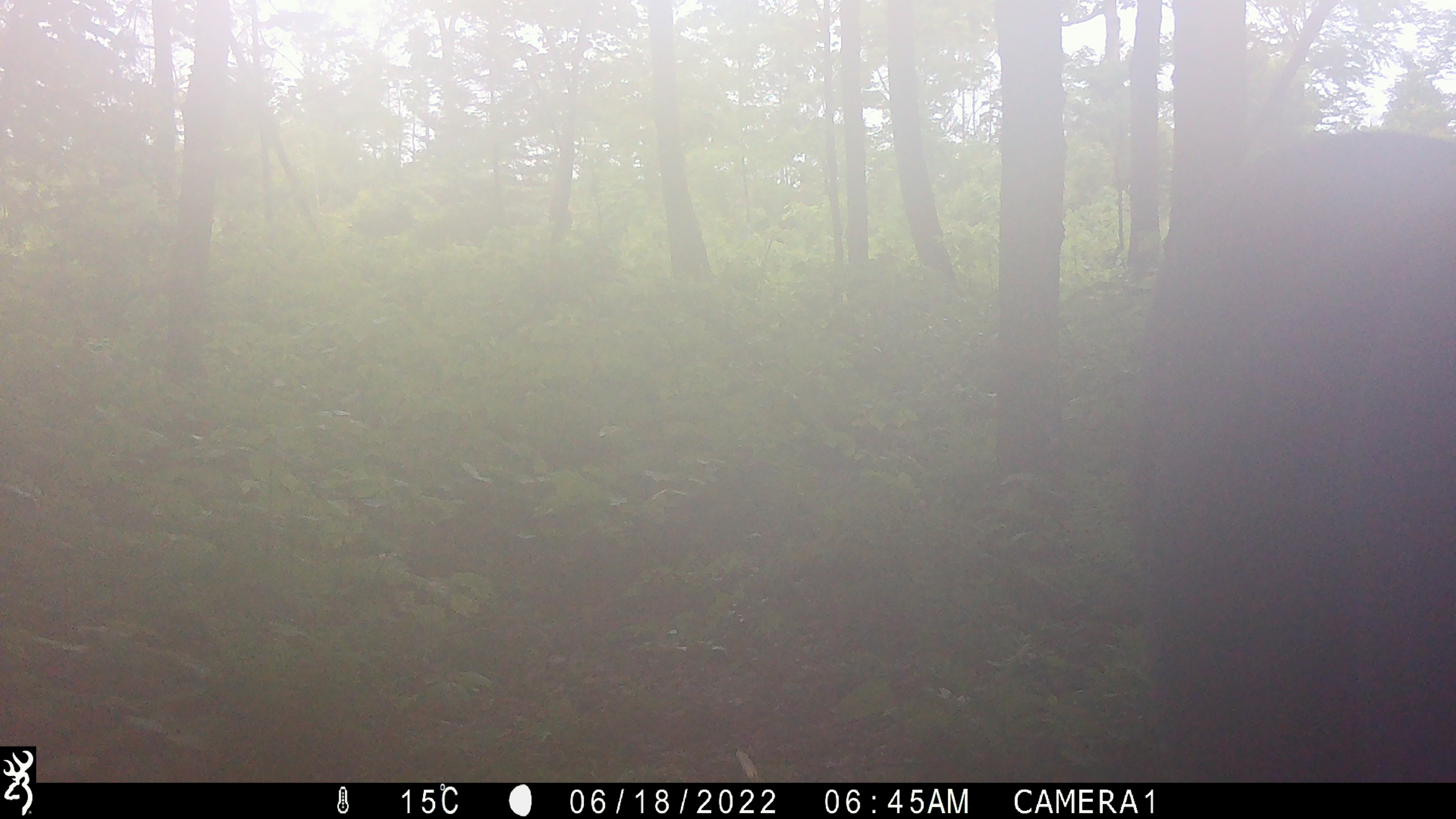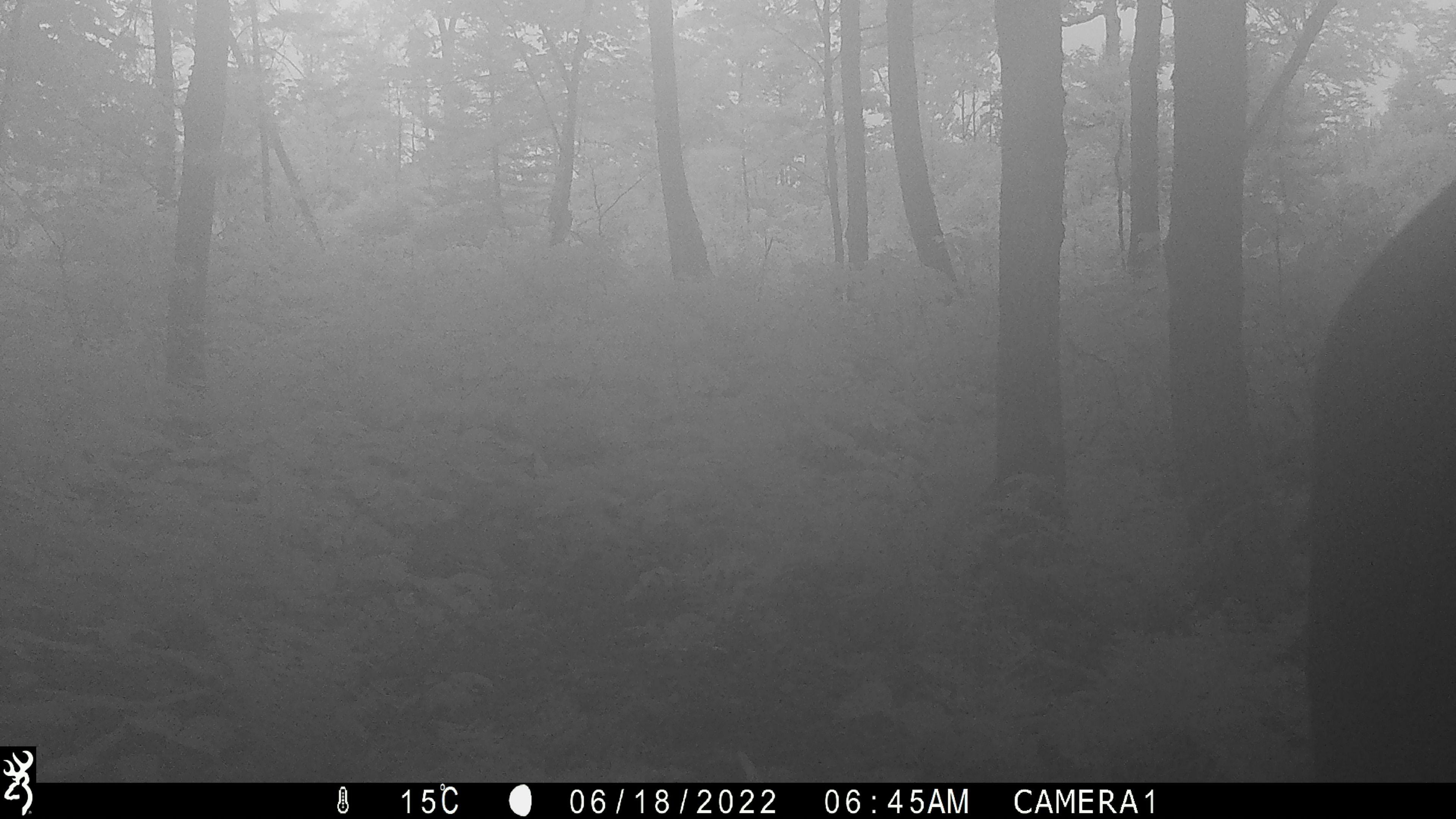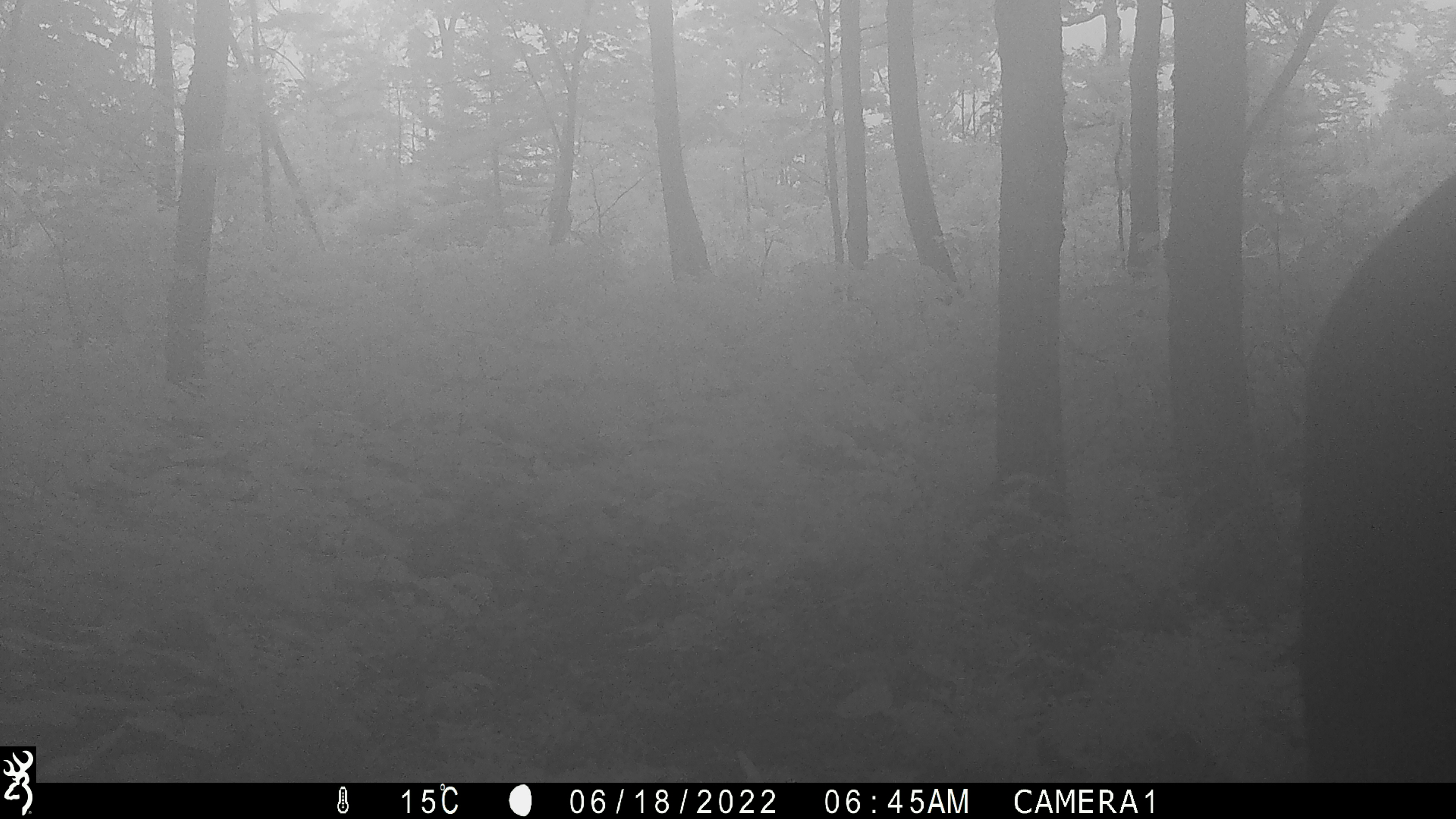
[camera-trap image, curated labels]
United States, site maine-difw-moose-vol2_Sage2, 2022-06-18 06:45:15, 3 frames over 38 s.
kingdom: Animalia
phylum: Chordata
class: Mammalia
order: Artiodactyla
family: Cervidae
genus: Alces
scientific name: Alces alces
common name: moose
Moose (Alces alces).